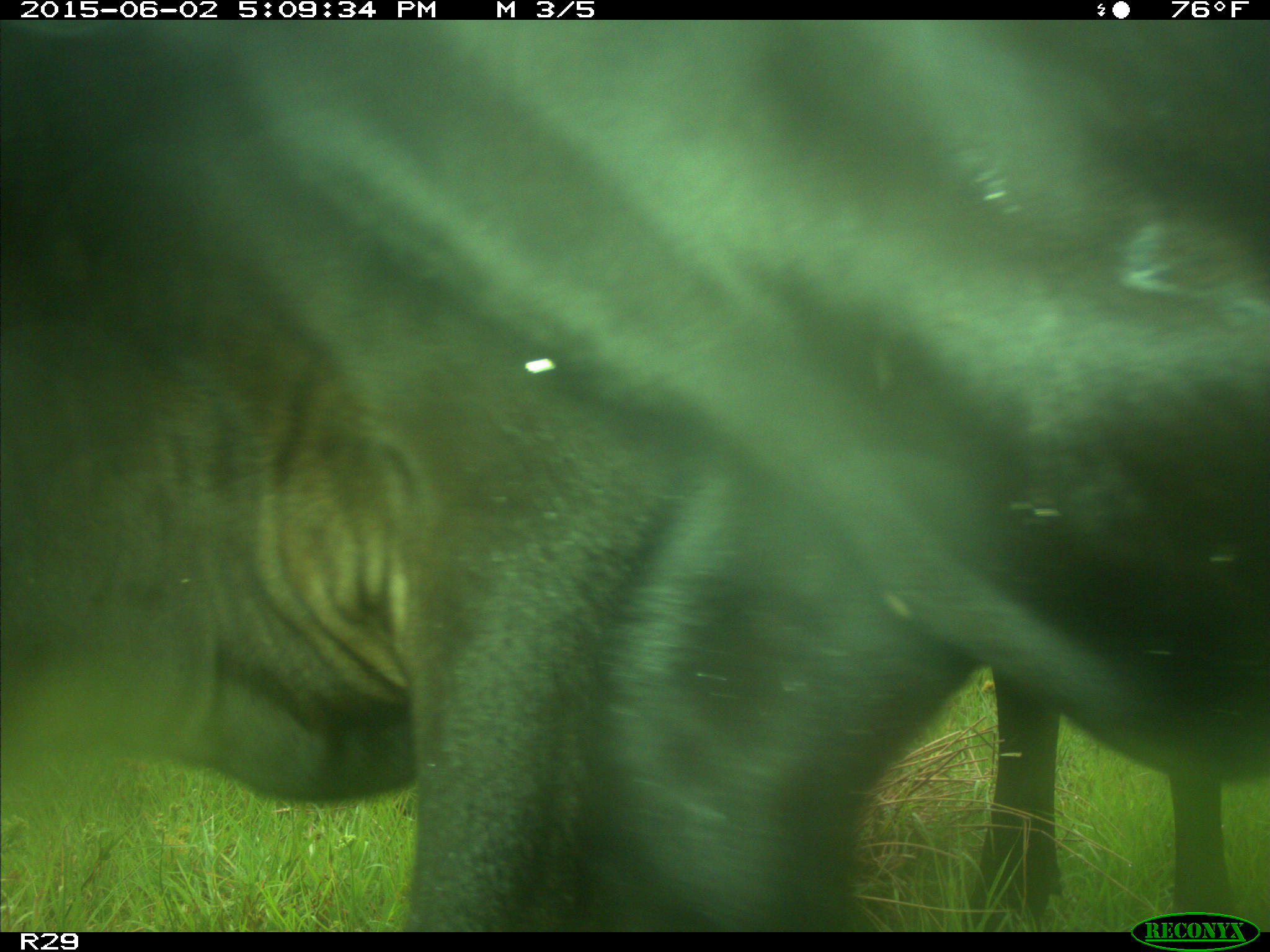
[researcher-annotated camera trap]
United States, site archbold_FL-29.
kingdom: Animalia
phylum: Chordata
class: Mammalia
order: Artiodactyla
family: Bovidae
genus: Bos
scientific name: Bos taurus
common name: domestic cow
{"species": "Bos taurus (domestic cow)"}